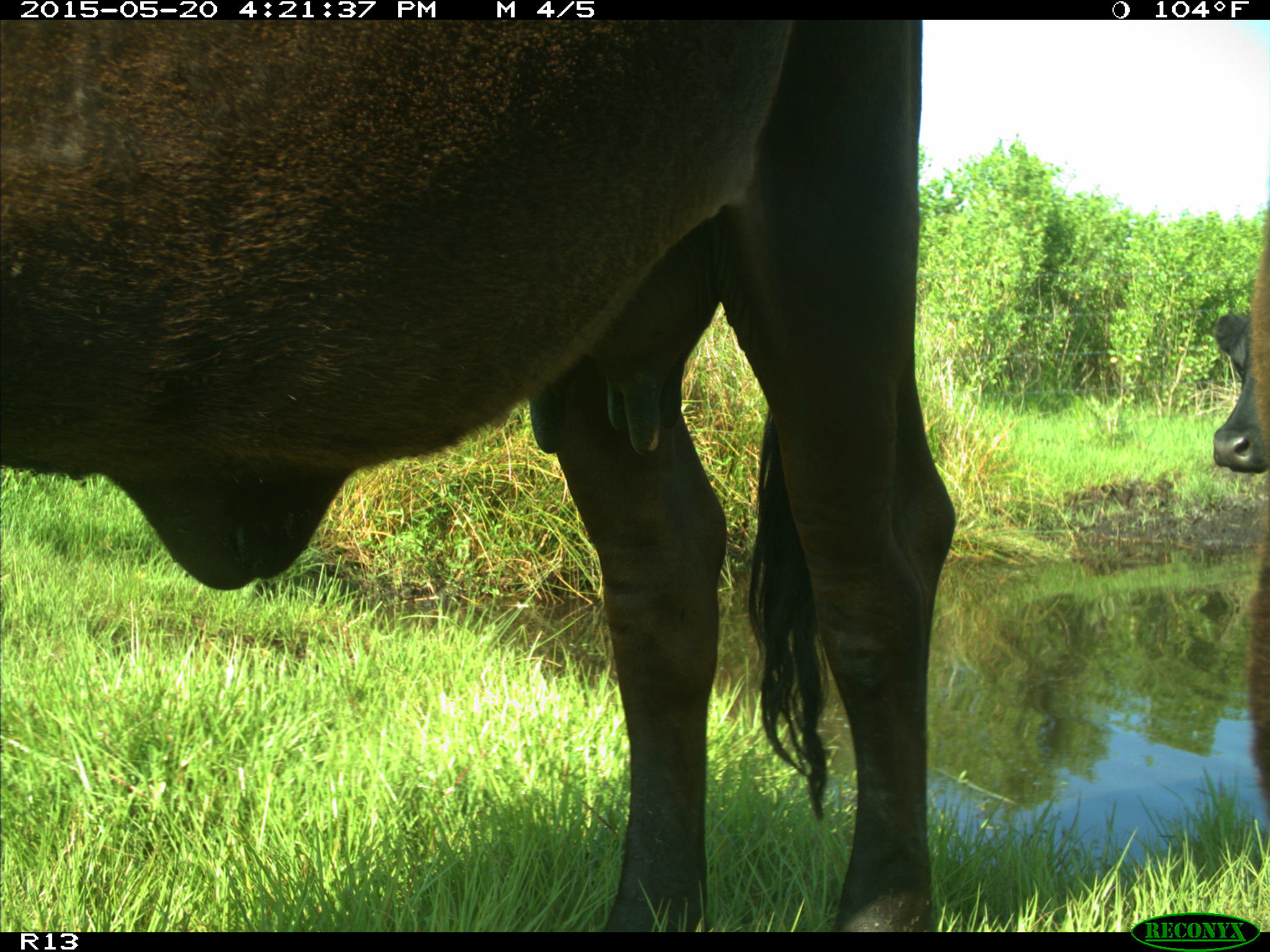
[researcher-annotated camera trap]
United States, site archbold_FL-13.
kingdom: Animalia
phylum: Chordata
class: Mammalia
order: Artiodactyla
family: Bovidae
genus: Bos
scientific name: Bos taurus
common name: domestic cow